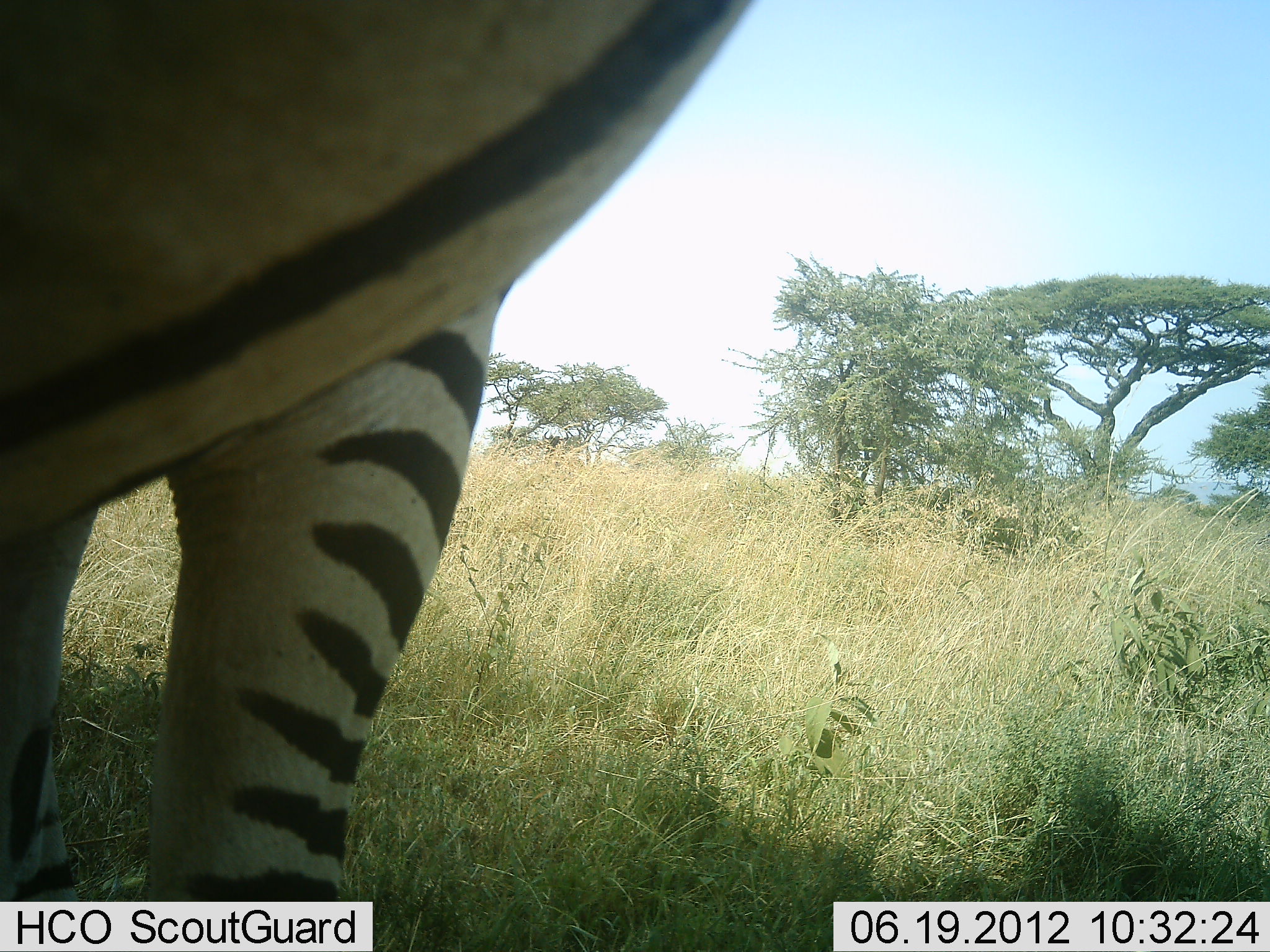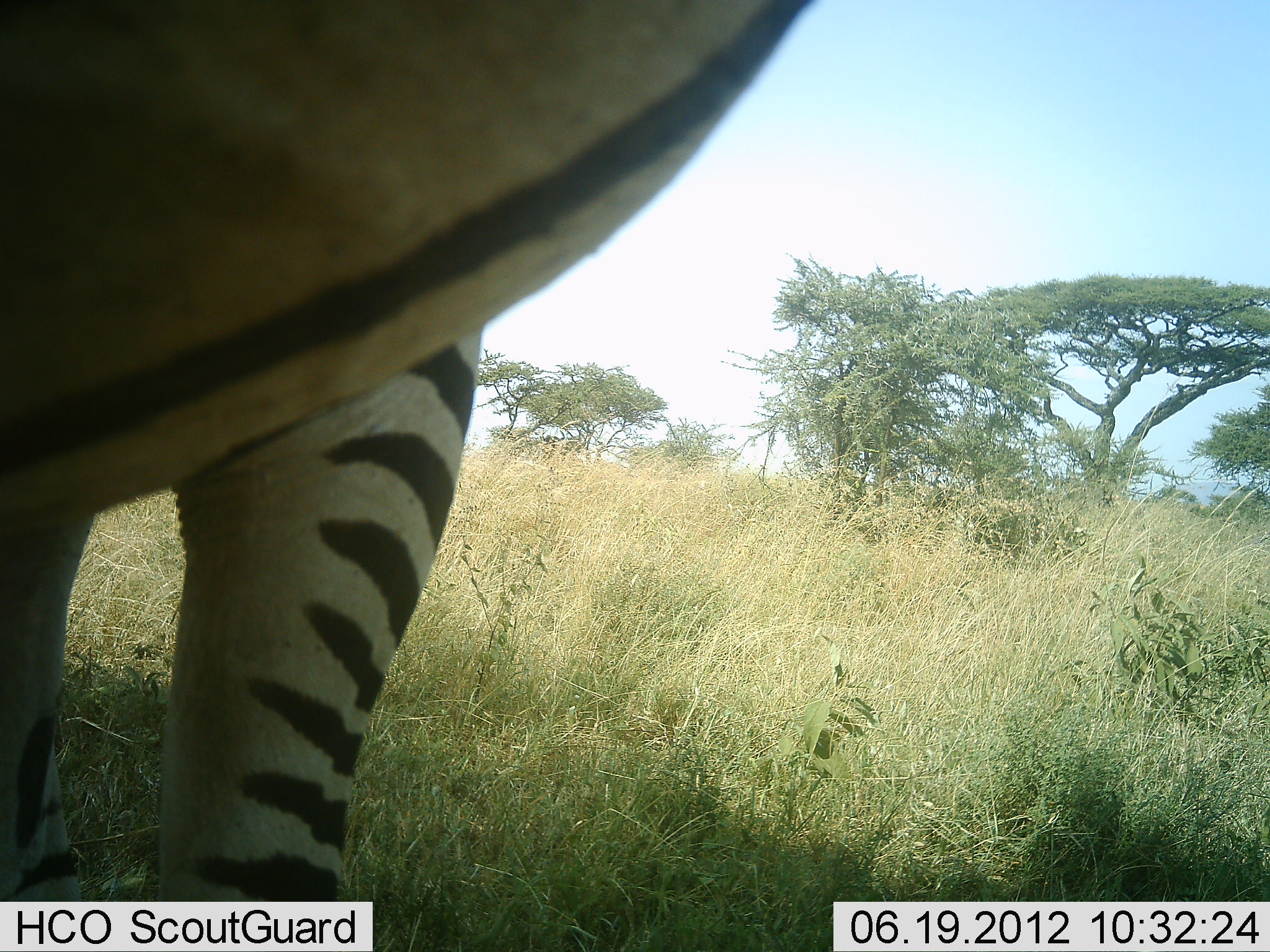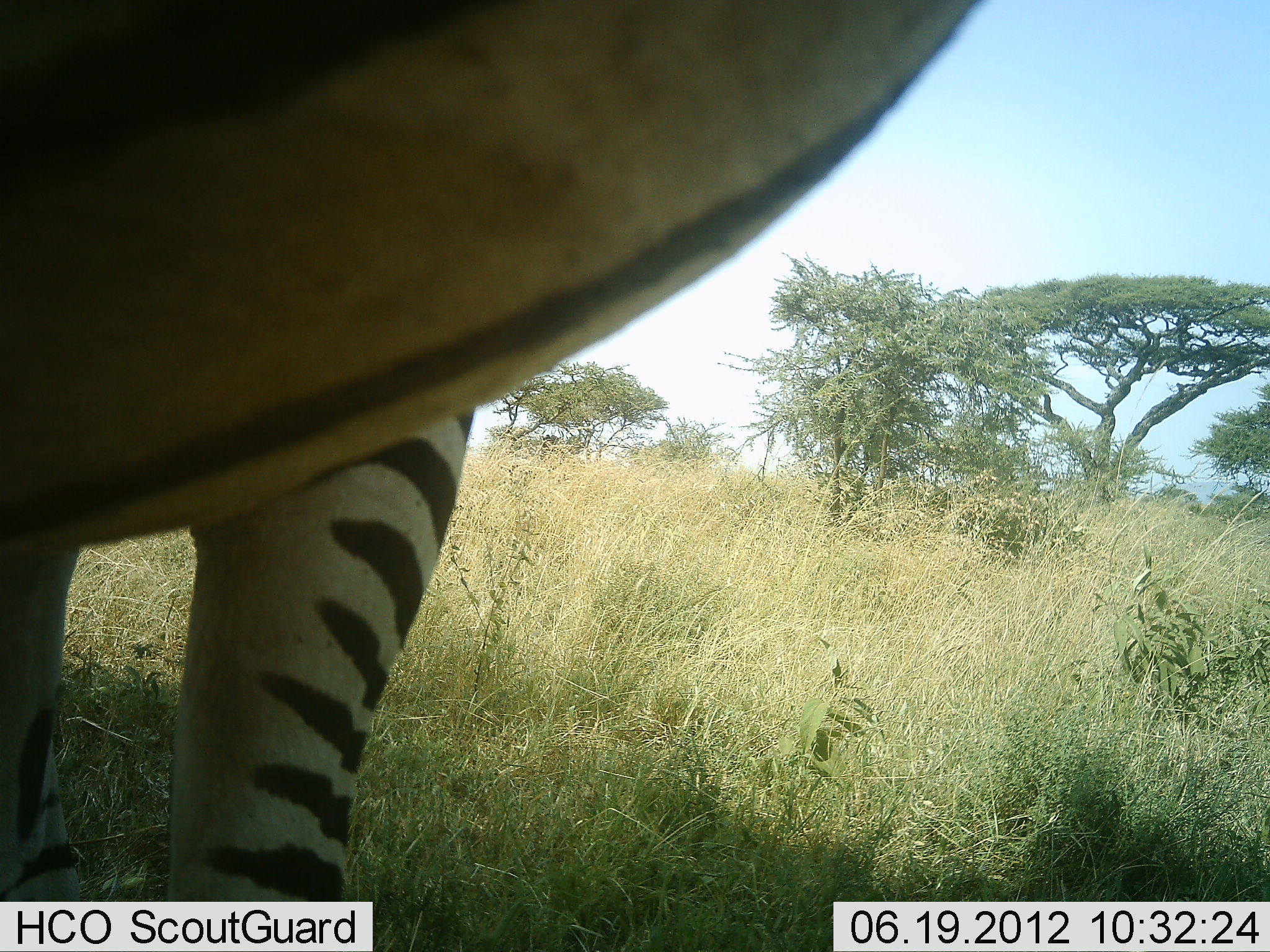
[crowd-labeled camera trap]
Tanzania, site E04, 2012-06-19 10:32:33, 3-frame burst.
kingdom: Animalia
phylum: Chordata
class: Mammalia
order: Perissodactyla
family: Equidae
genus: Equus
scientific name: Equus quagga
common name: plains zebra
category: zebra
Zebra (plains zebra) (Equus quagga), count 1. Behavior (volunteer vote fractions): standing 100%, resting 0%, moving 0%, interacting 0%. Young present (vote fraction): 0%. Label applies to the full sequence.